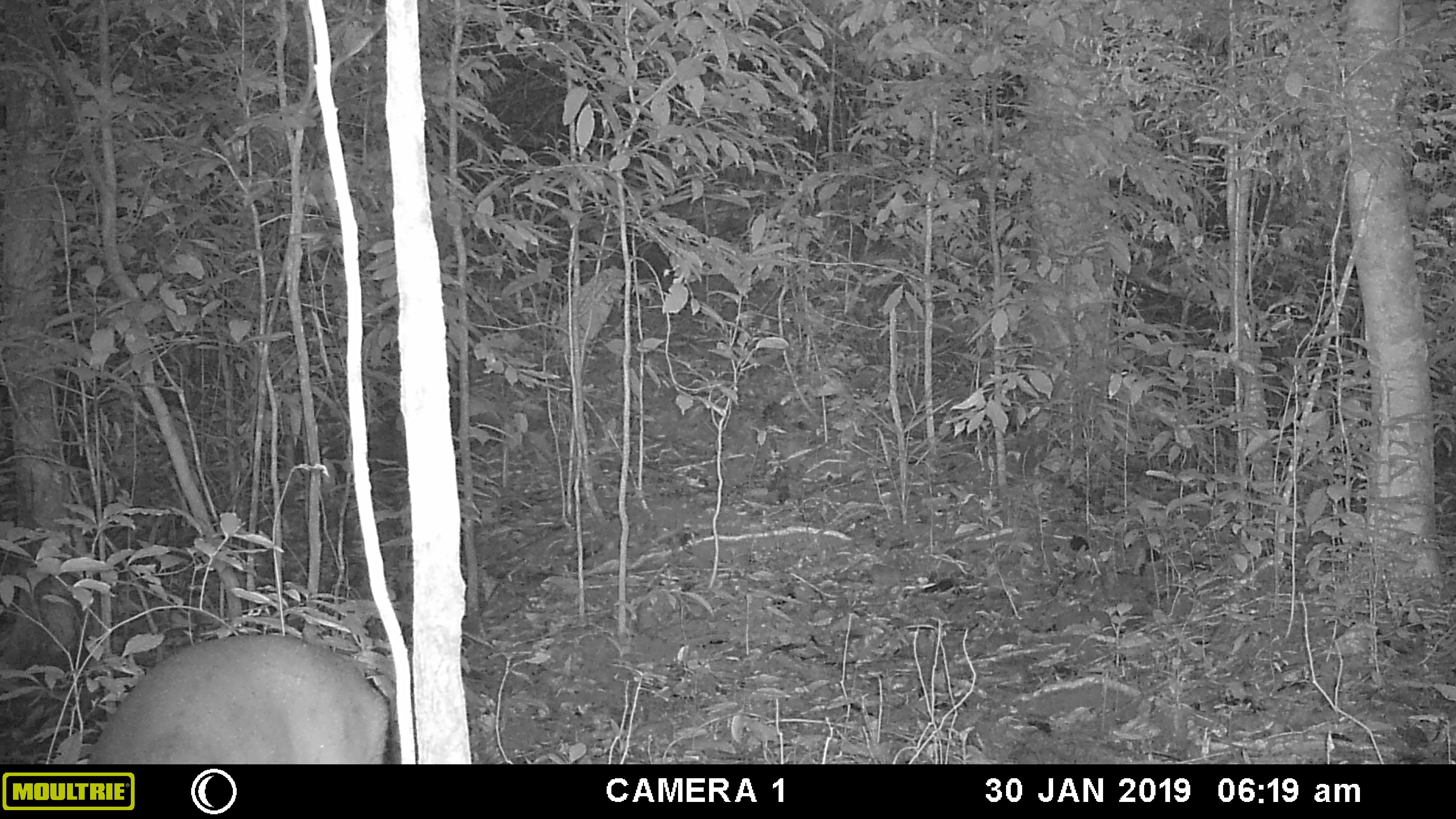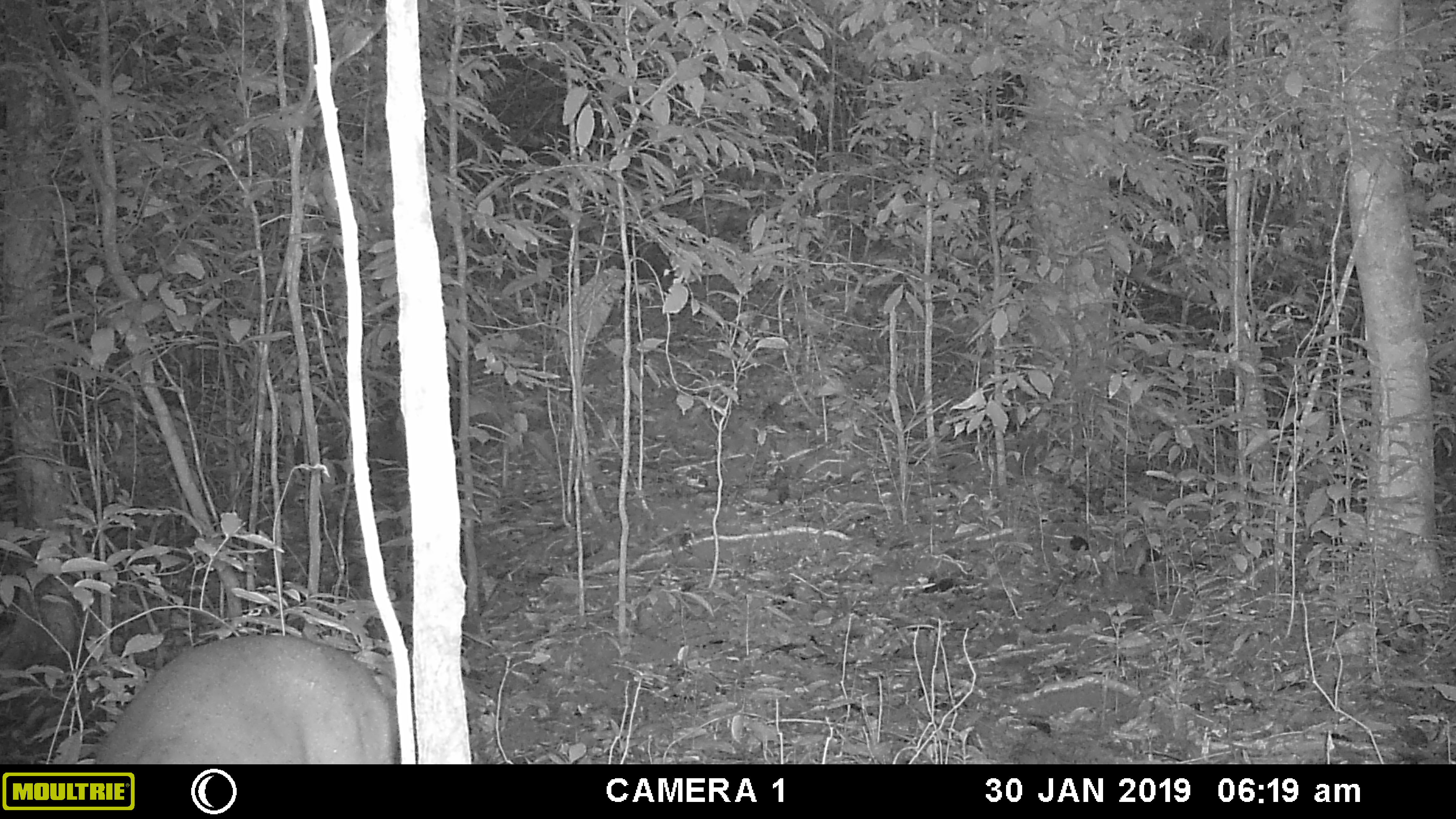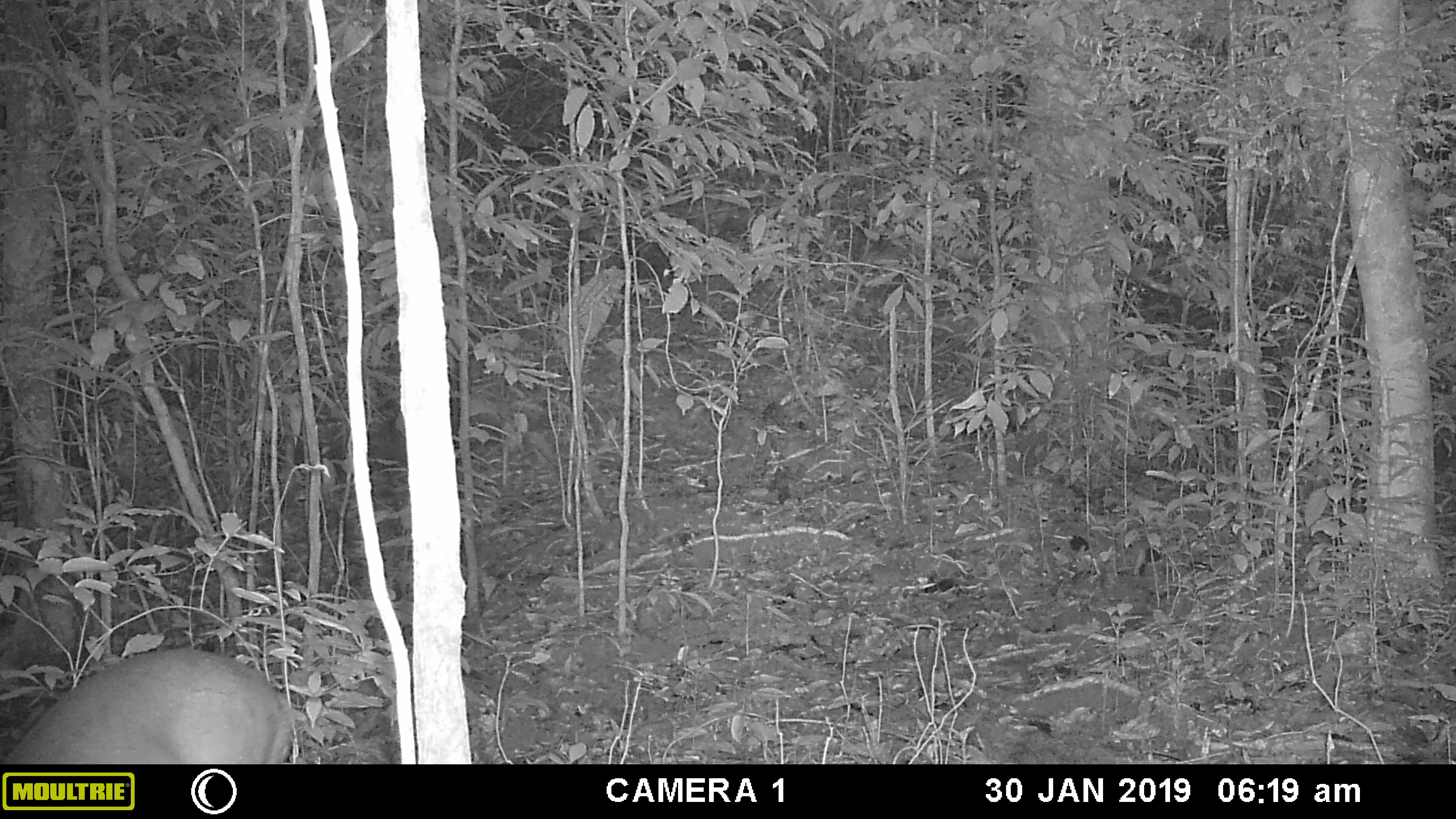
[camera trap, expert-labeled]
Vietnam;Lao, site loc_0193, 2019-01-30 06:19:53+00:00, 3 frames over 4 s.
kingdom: Animalia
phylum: Chordata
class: Mammalia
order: Artiodactyla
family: Cervidae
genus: Muntiacus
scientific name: Muntiacus vuquangensis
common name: large-antlered muntjac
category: large antlered muntjac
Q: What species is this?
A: Large antlered muntjac (large-antlered muntjac) (Muntiacus vuquangensis).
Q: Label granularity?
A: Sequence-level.